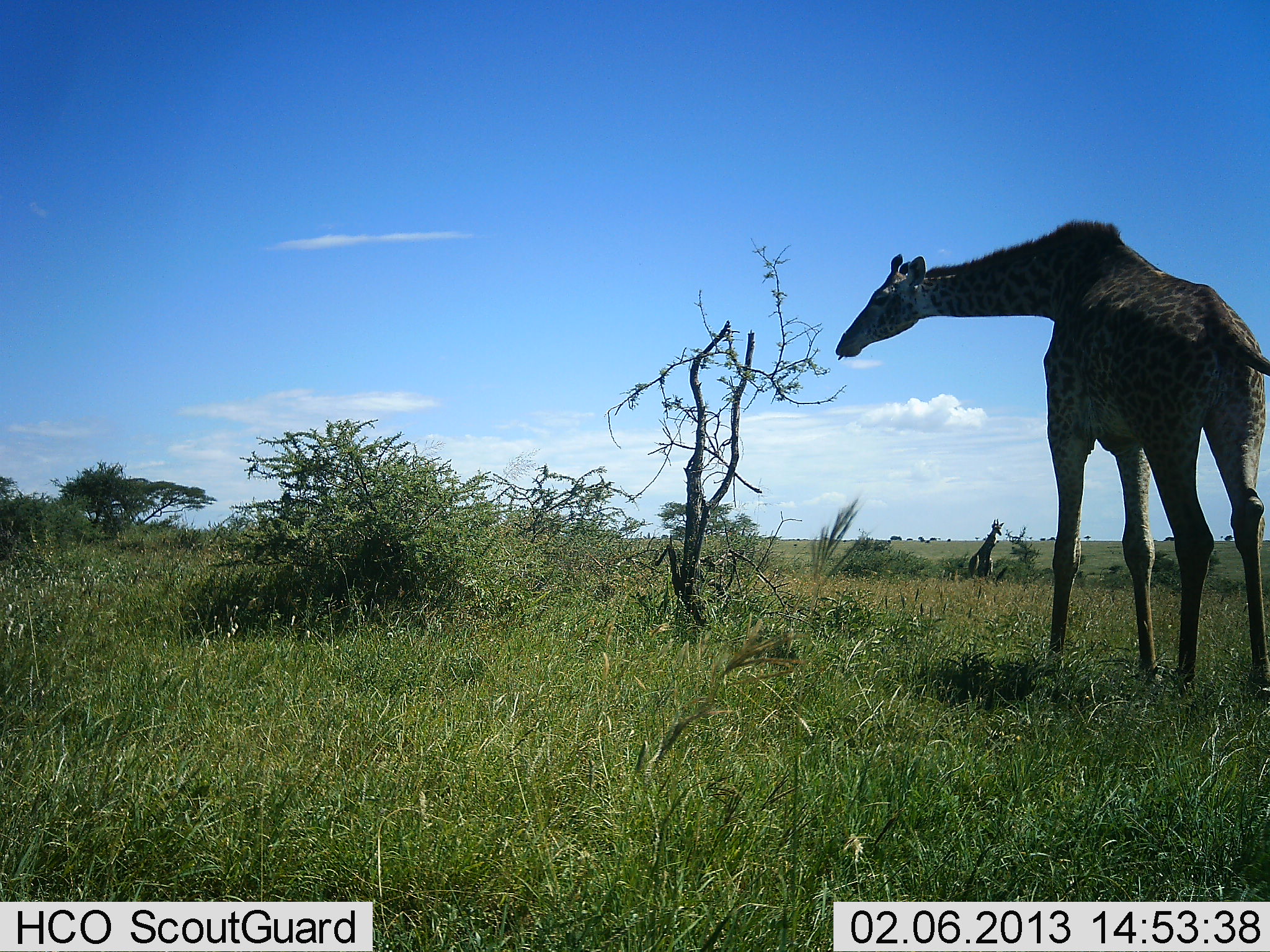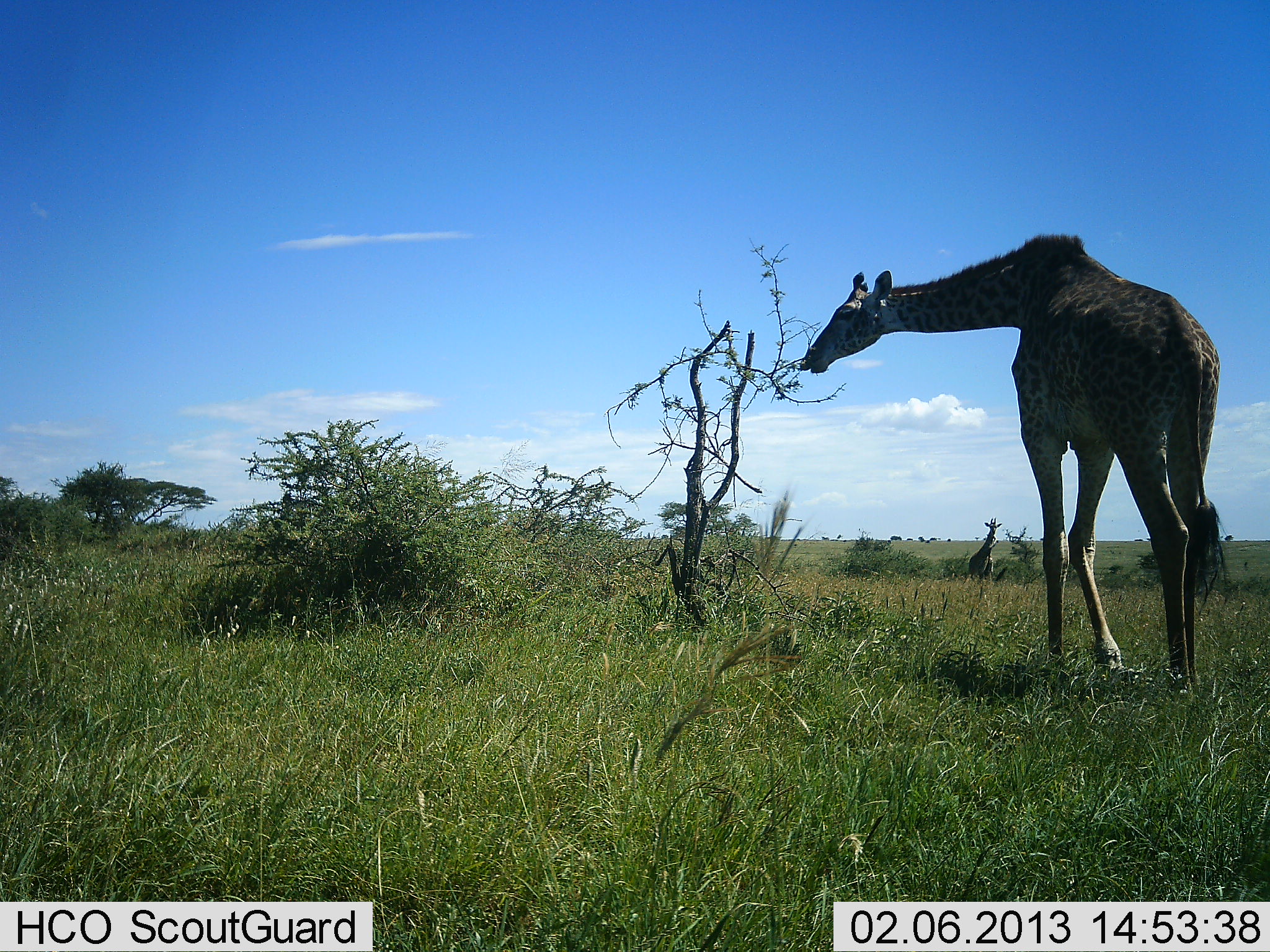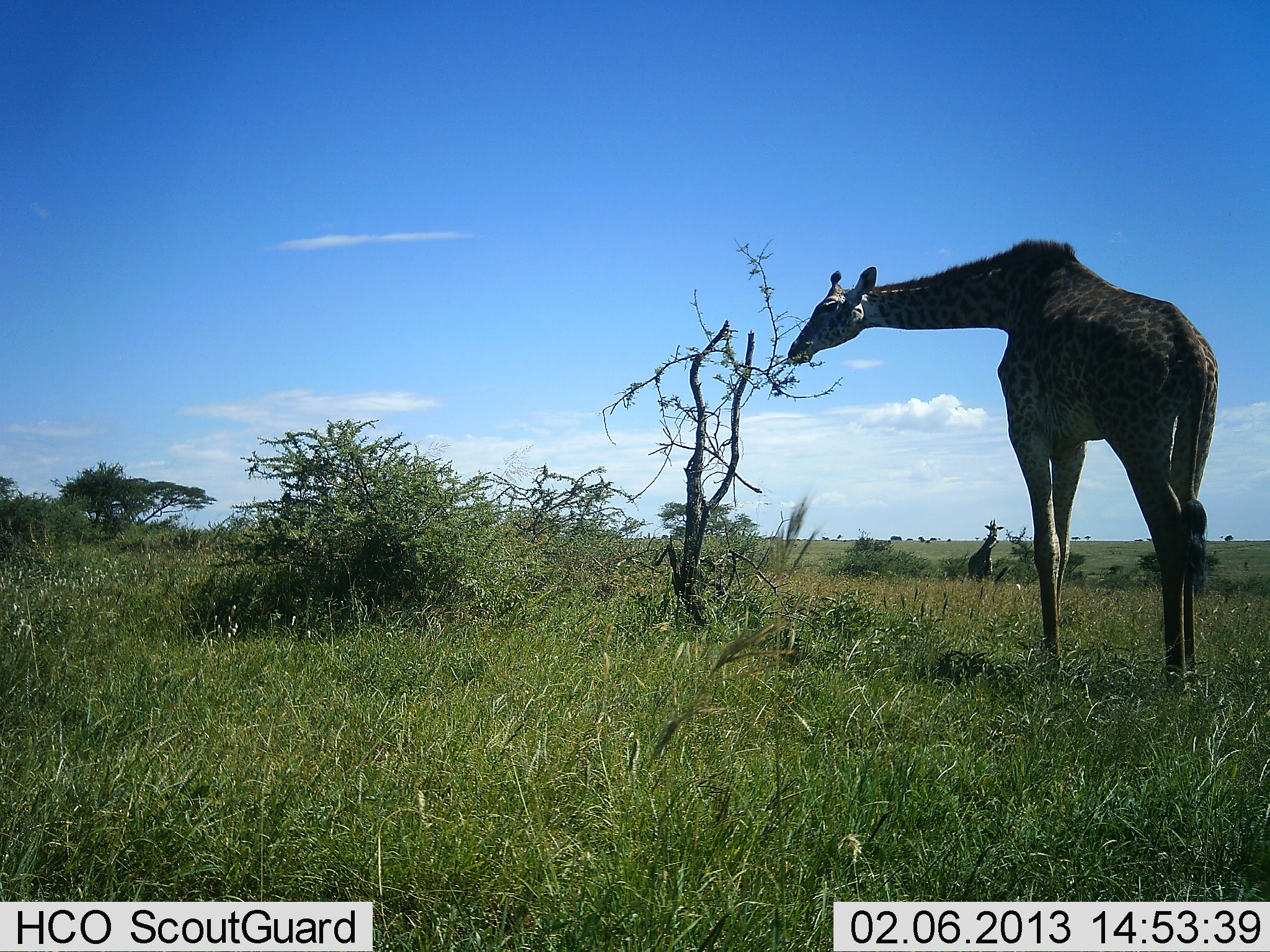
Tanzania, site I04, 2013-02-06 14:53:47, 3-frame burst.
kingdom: Animalia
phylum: Chordata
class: Mammalia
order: Artiodactyla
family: Giraffidae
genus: Giraffa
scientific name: Giraffa camelopardalis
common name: giraffe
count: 2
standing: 39%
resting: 0%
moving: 28%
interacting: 0%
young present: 0%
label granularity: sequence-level